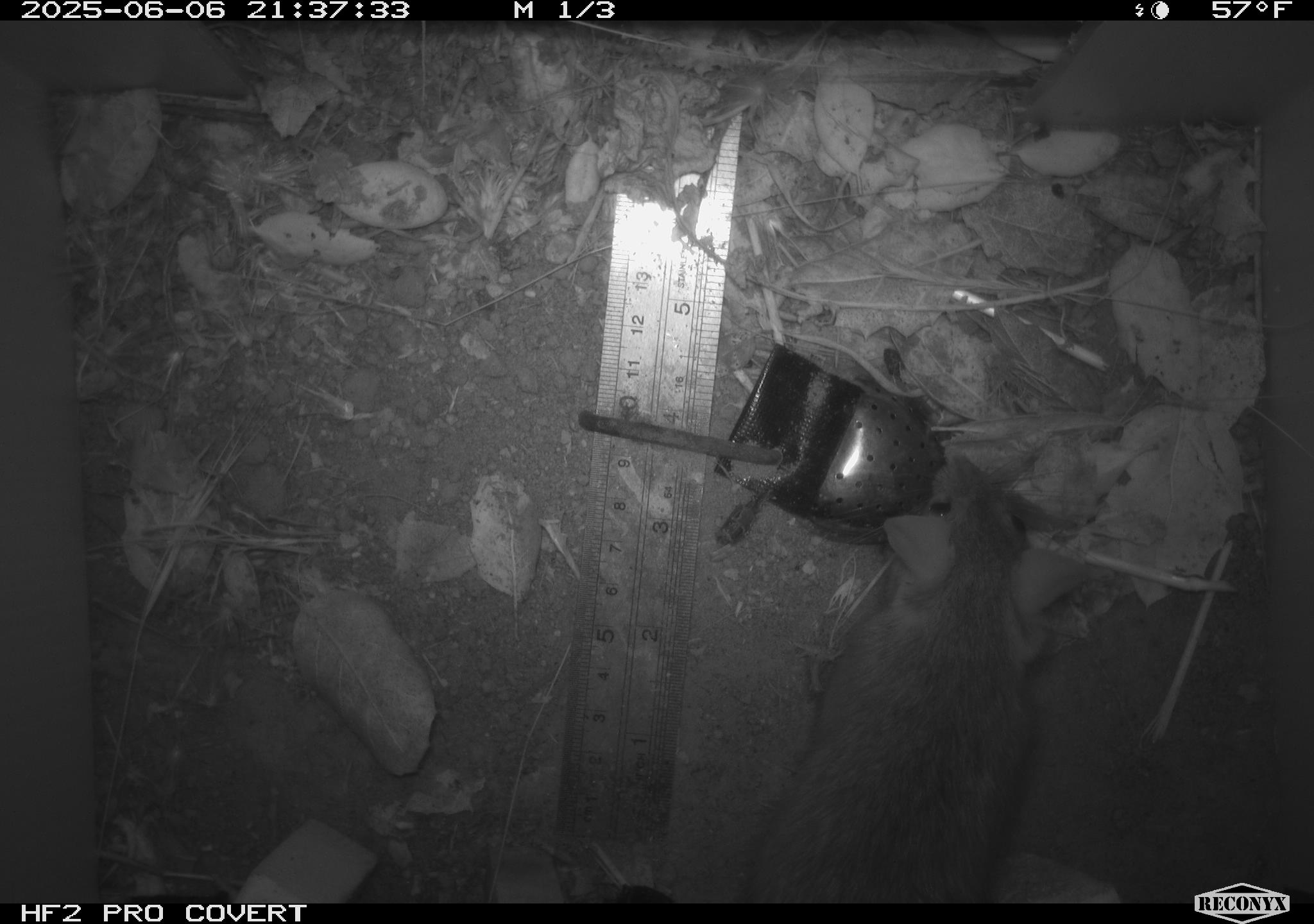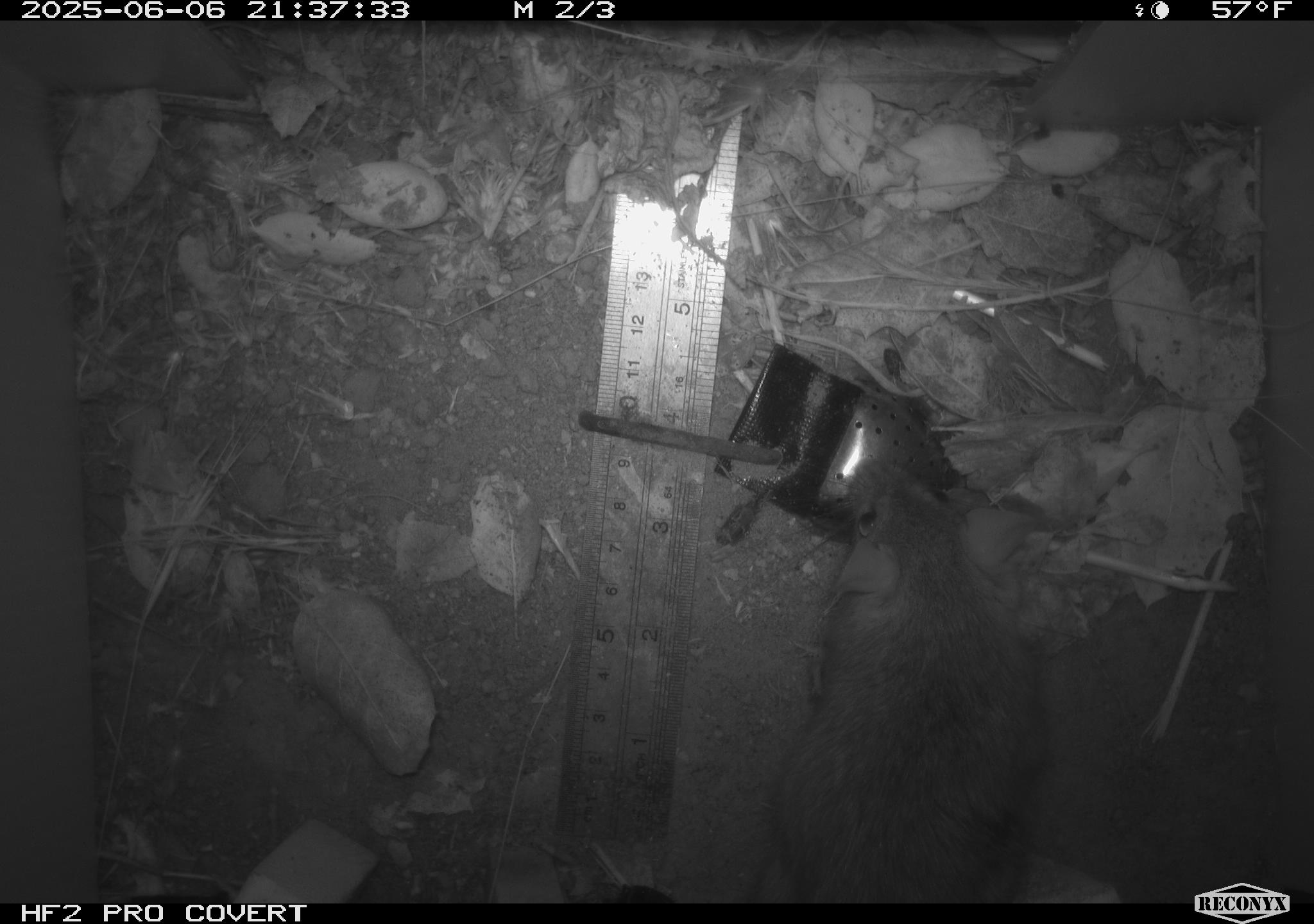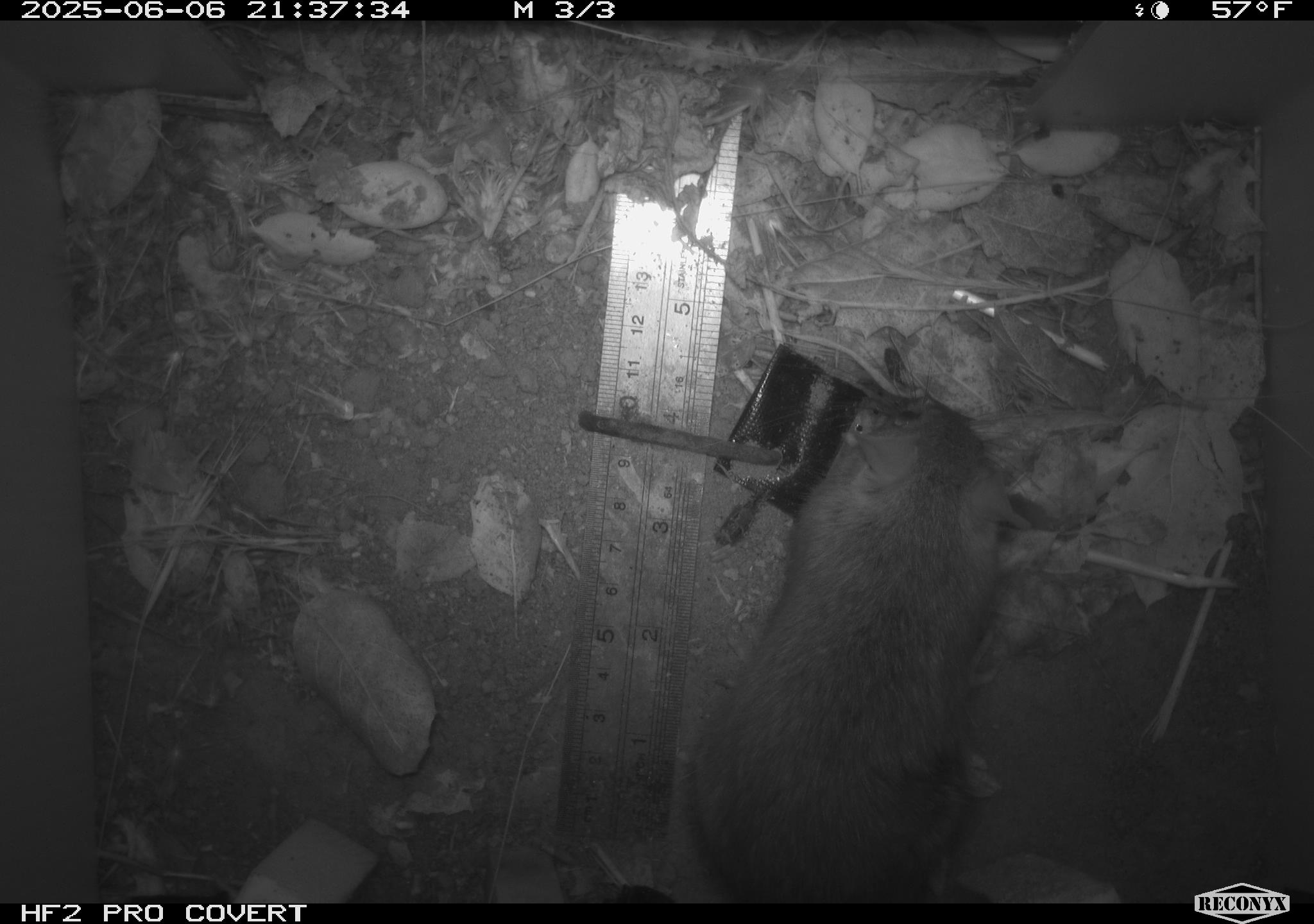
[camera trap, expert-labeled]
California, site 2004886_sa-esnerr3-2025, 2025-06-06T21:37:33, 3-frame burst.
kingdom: Animalia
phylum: Chordata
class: Mammalia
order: Rodentia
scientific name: Rodentia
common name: rodent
Rodent (Rodentia).